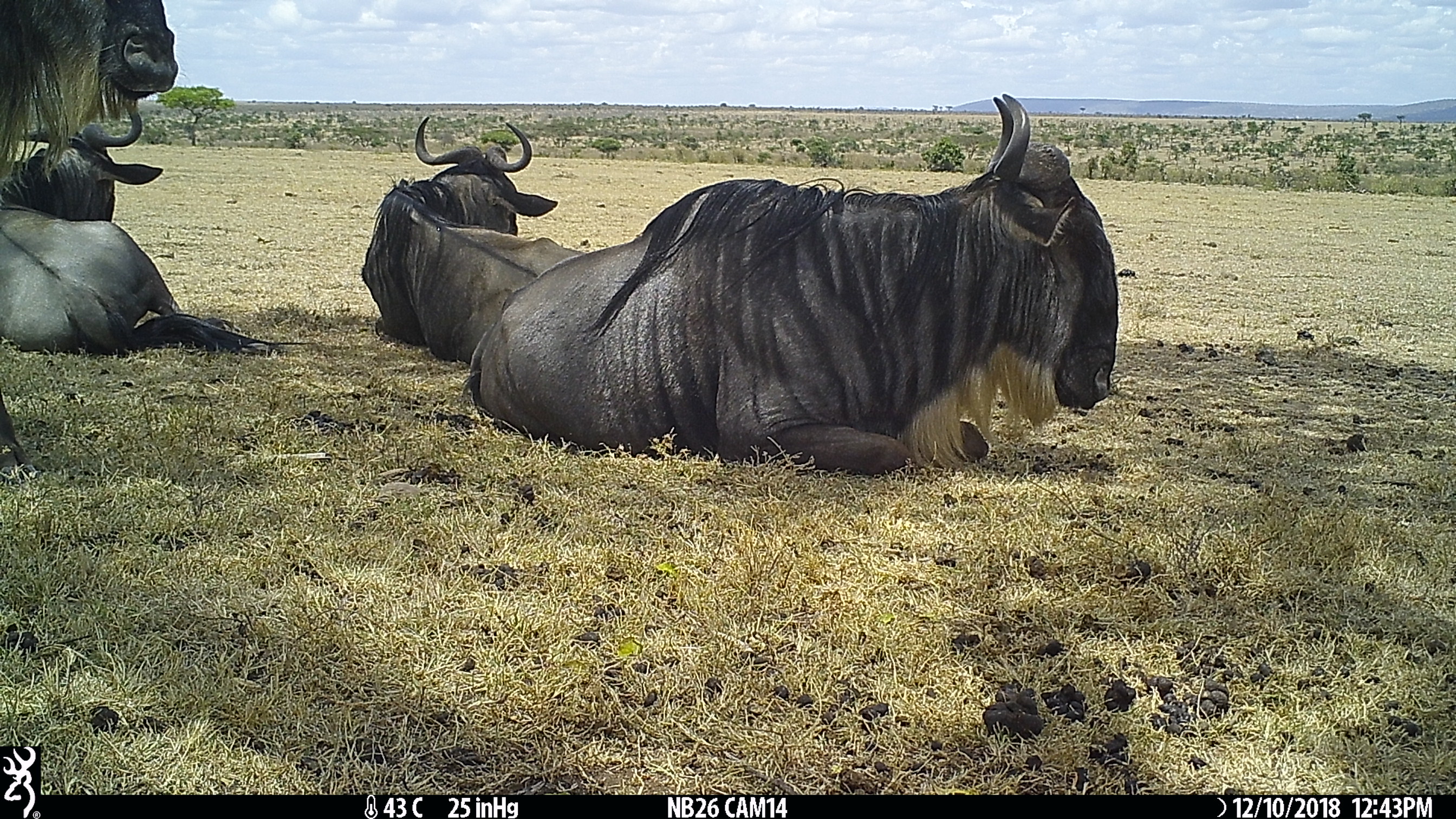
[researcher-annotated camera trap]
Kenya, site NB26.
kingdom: Animalia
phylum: Chordata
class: Mammalia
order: Artiodactyla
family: Bovidae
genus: Connochaetes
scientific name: Connochaetes taurinus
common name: blue wildebeest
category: wildebeest